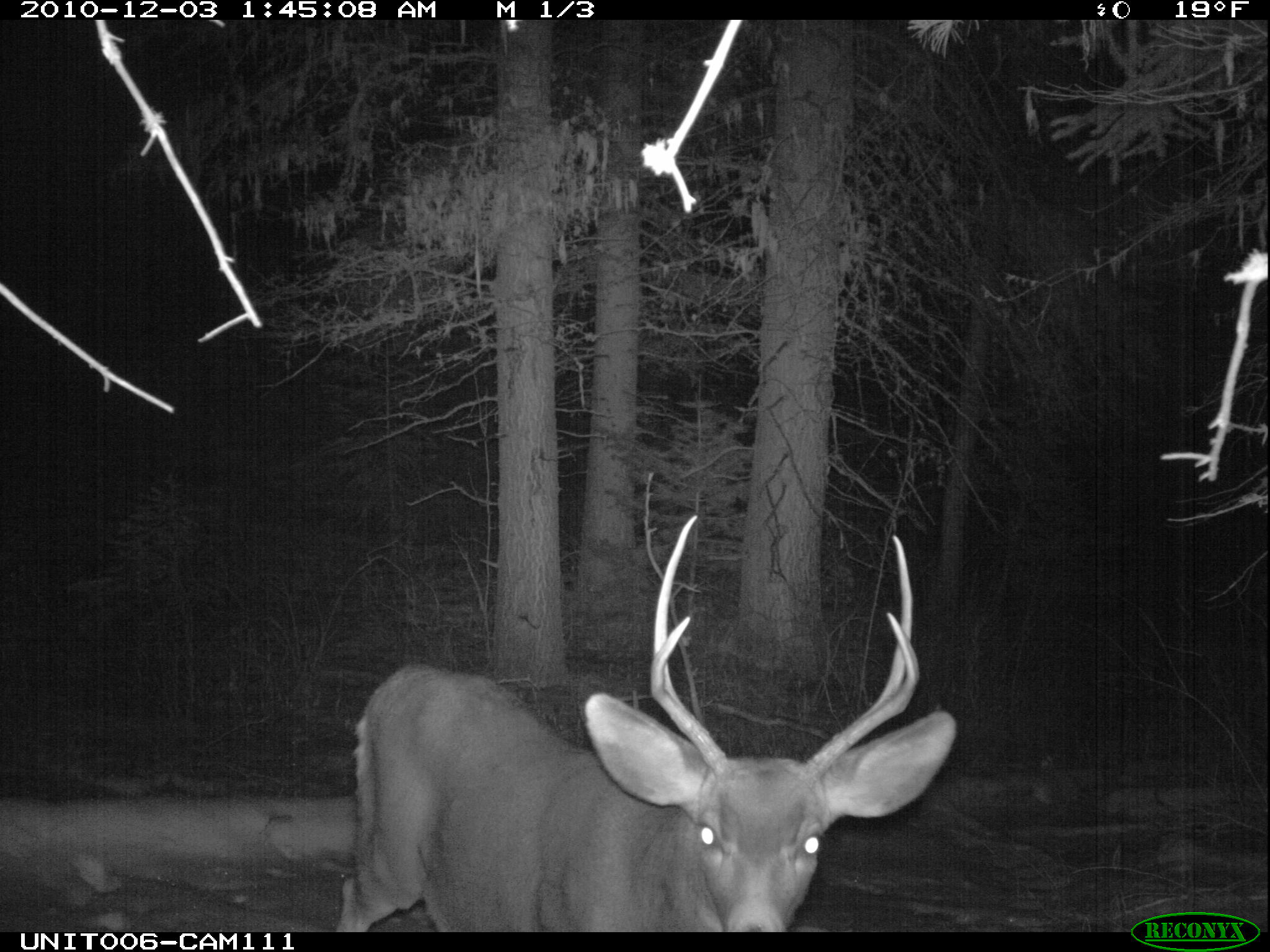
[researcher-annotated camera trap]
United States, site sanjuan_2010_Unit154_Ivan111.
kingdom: Animalia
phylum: Chordata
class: Mammalia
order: Artiodactyla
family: Cervidae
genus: Odocoileus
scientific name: Odocoileus hemionus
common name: mule deer